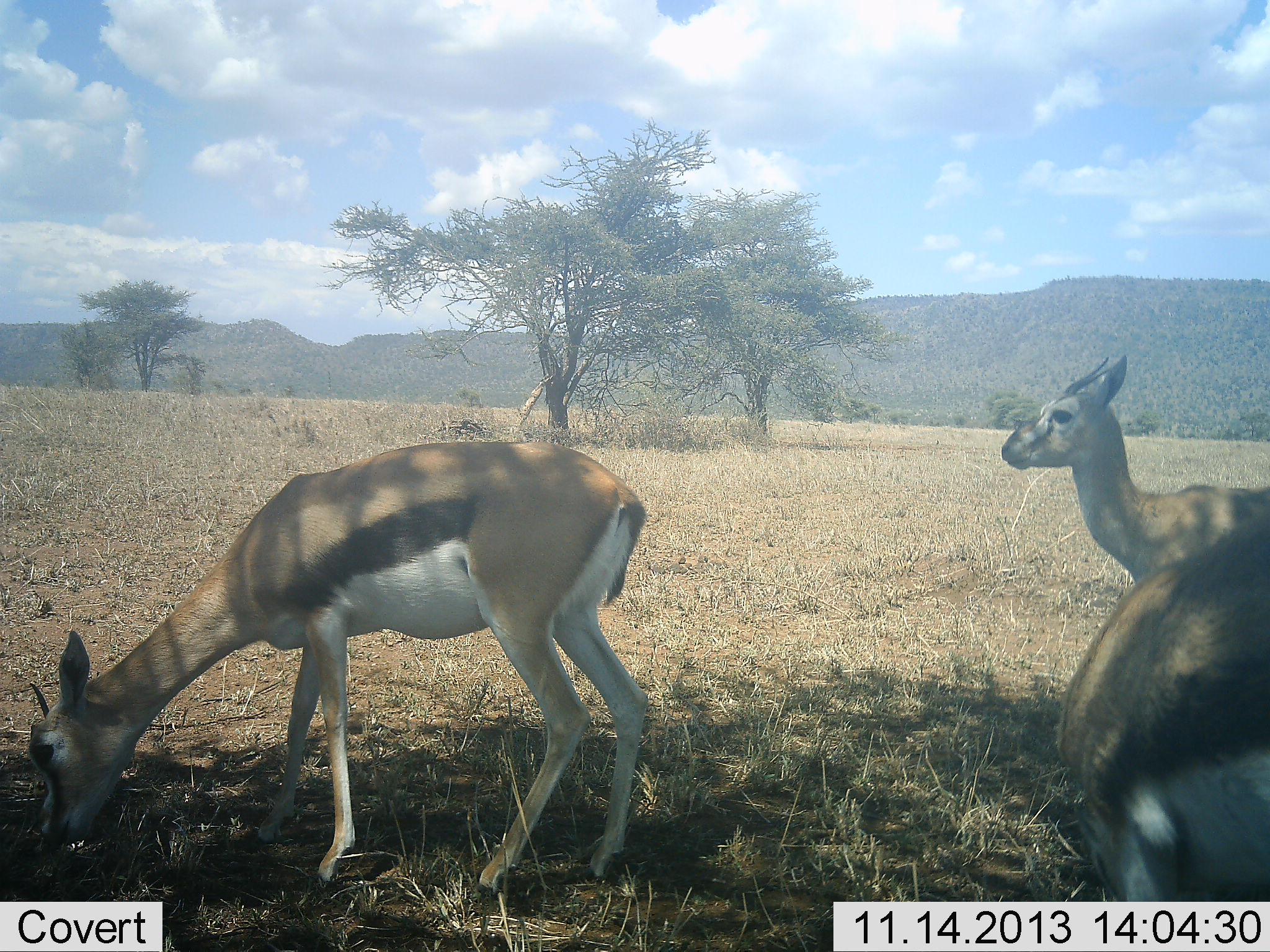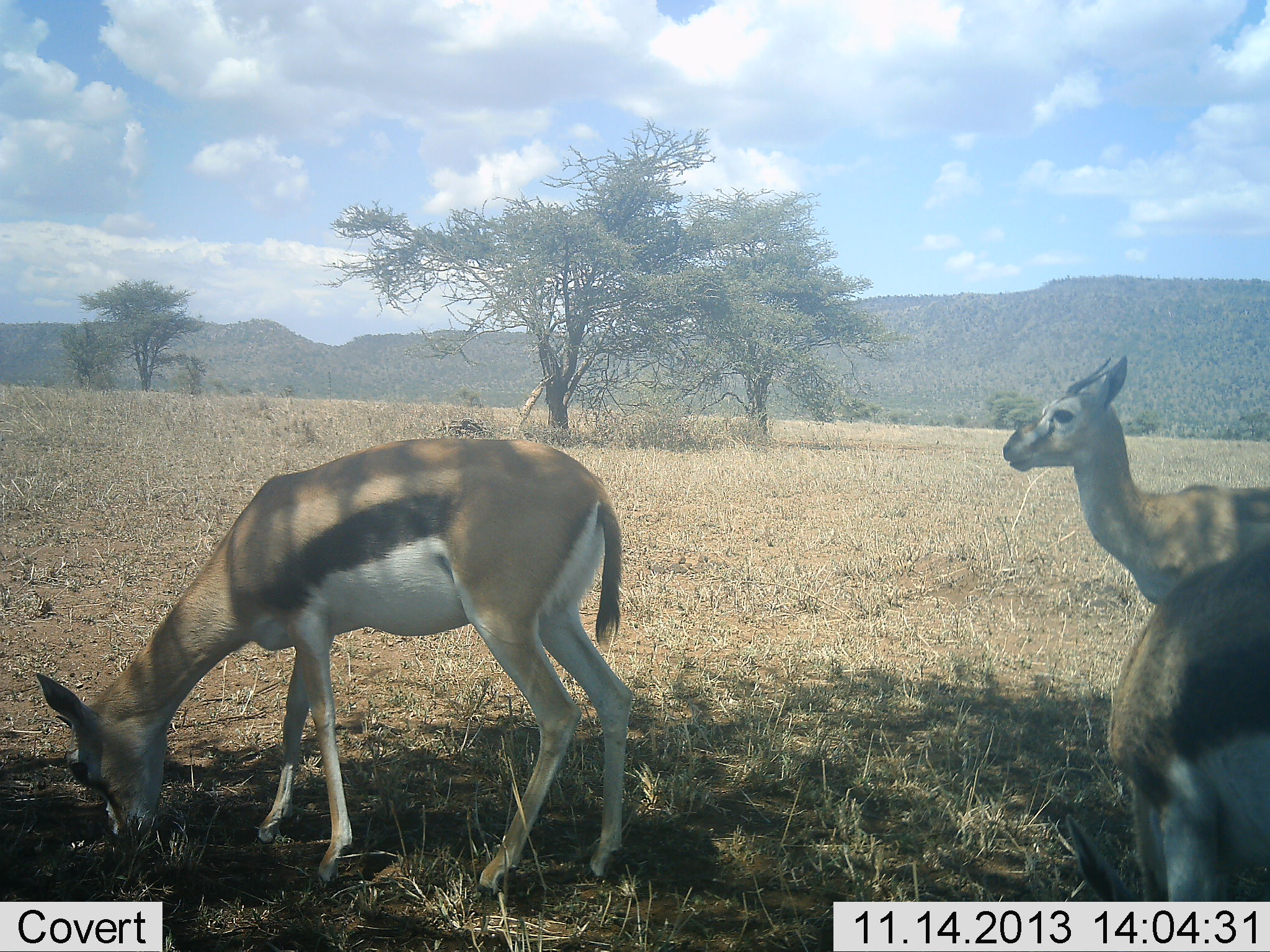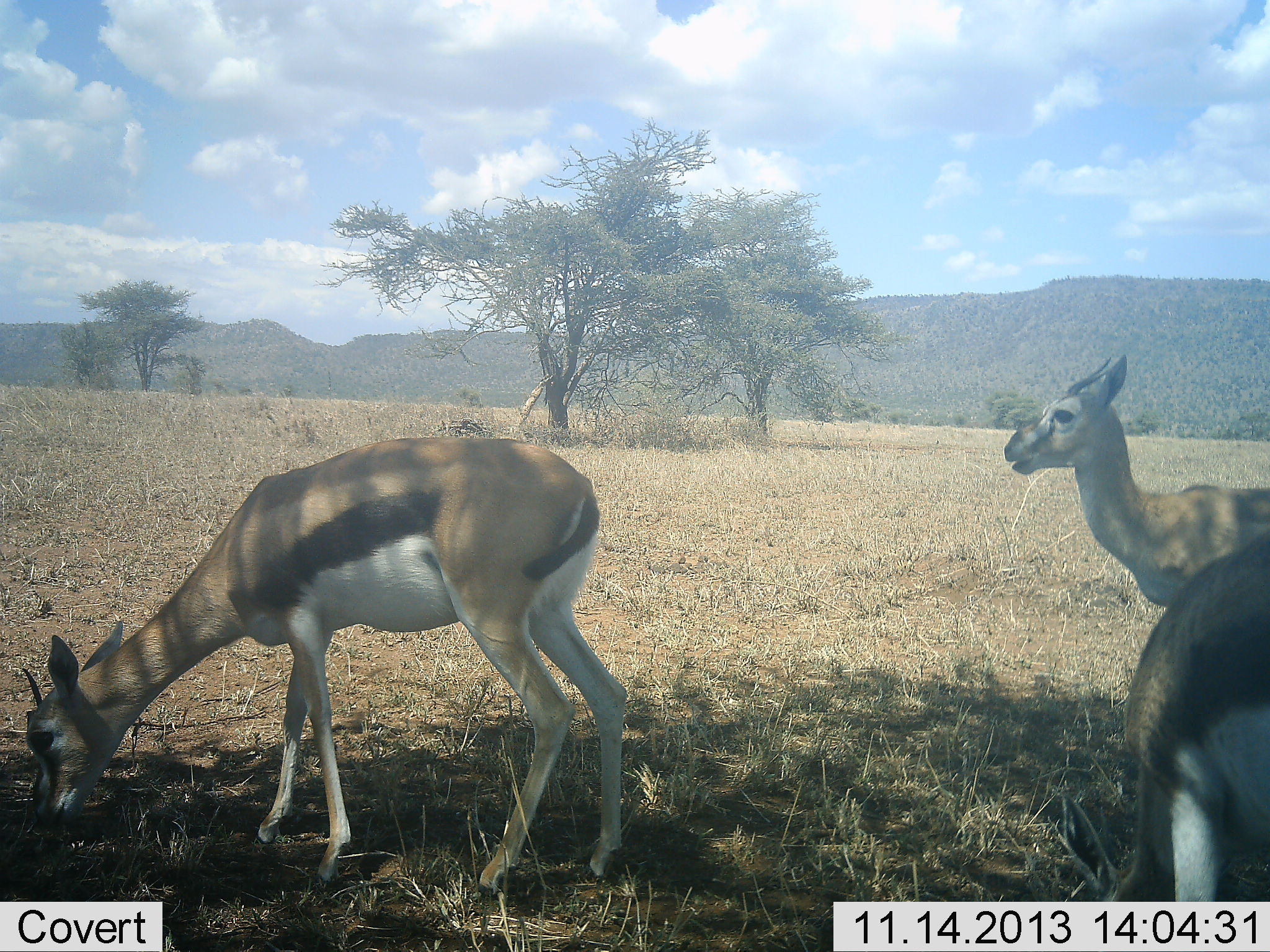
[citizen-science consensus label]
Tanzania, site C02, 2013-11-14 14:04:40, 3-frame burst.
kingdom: Animalia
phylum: Chordata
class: Mammalia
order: Artiodactyla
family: Bovidae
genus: Eudorcas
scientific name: Eudorcas thomsonii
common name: thomson's gazelle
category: gazellethomsons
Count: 3.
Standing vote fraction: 100%.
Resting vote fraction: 0%.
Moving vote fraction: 10%.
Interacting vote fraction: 0%.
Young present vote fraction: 10%.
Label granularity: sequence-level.